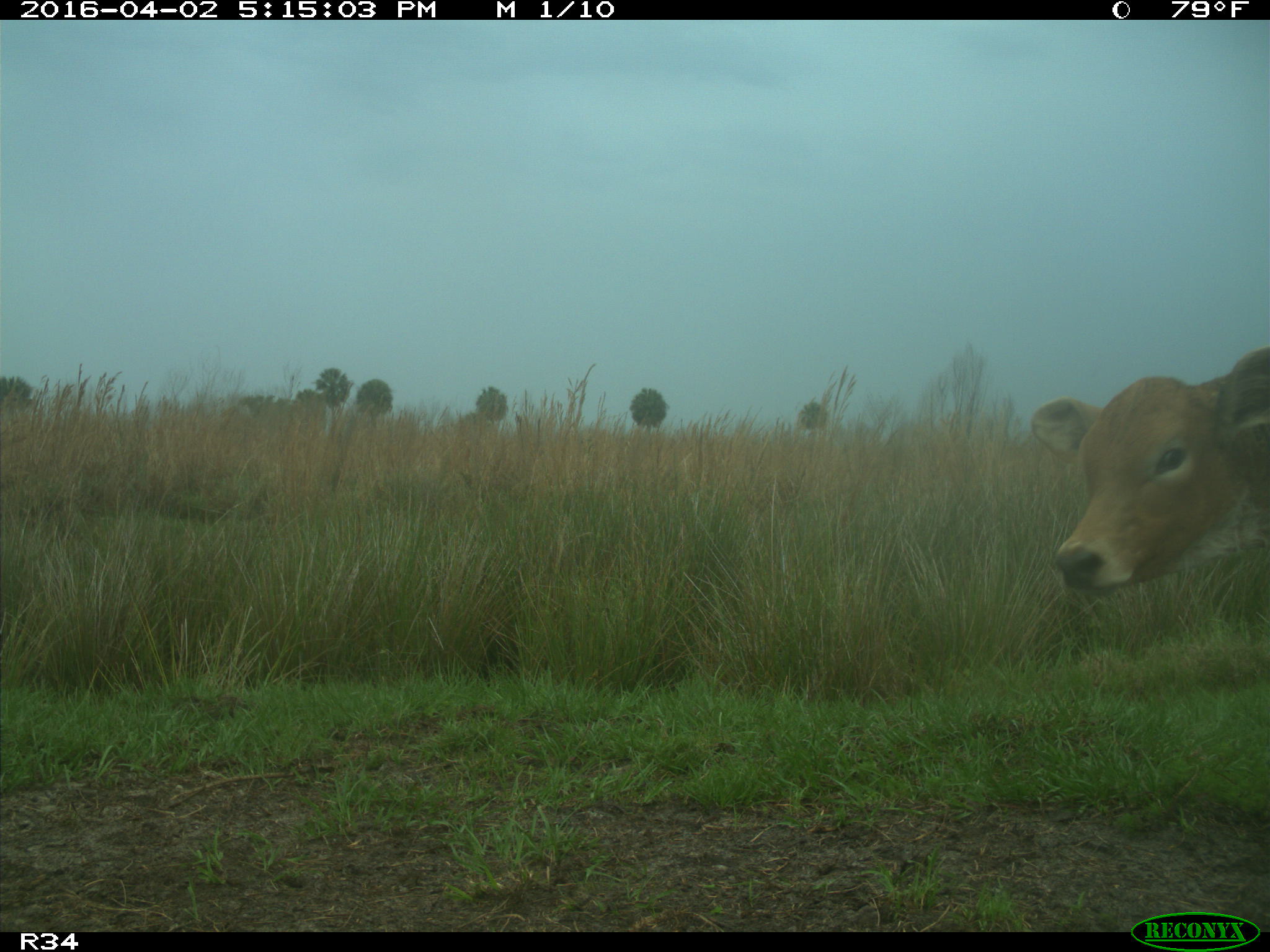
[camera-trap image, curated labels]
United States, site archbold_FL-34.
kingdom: Animalia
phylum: Chordata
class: Mammalia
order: Artiodactyla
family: Bovidae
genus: Bos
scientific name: Bos taurus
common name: domestic cow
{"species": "Bos taurus (domestic cow)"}